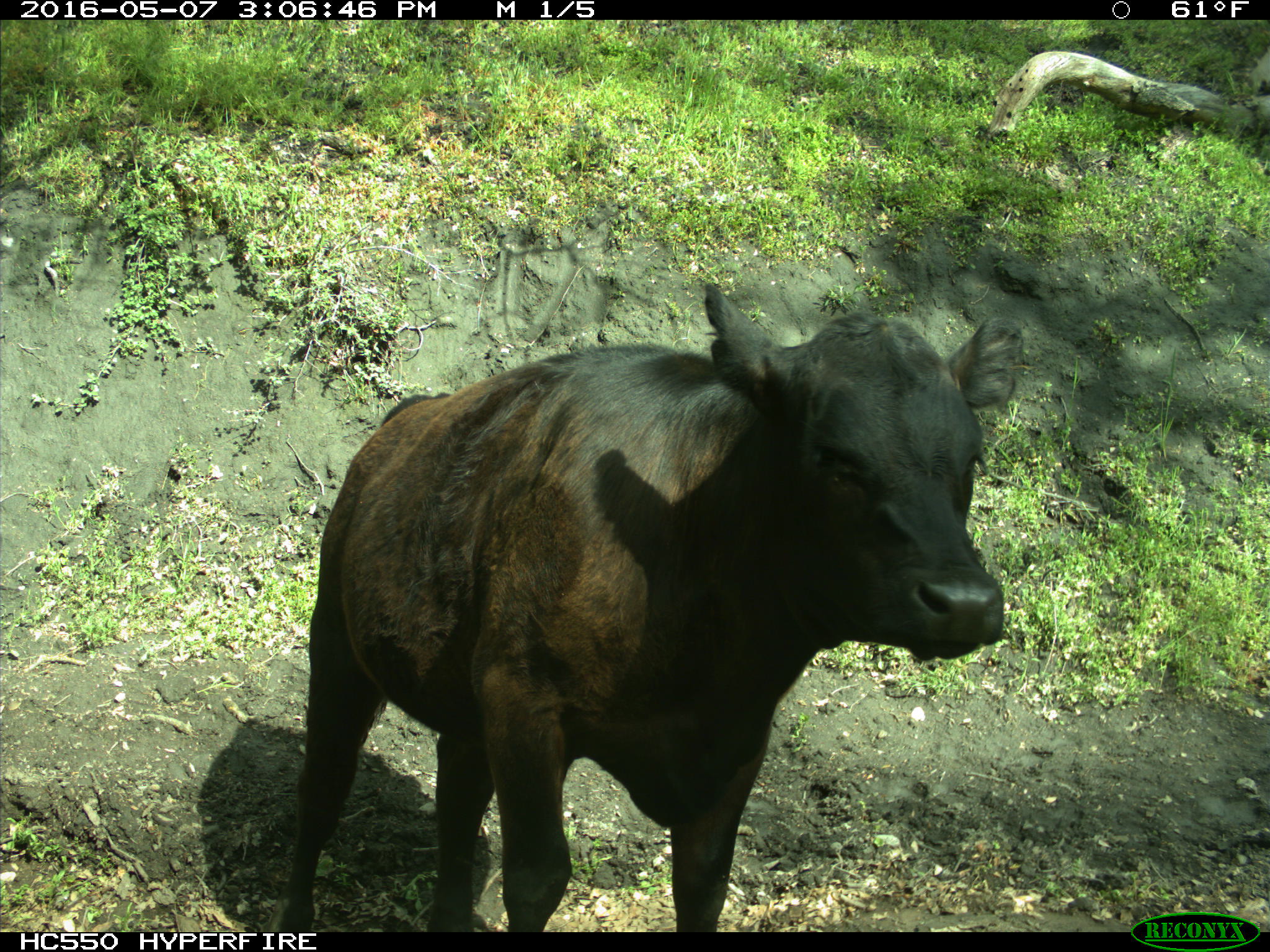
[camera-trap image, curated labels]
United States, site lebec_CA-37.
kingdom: Animalia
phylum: Chordata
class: Mammalia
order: Artiodactyla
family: Bovidae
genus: Bos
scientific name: Bos taurus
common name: domestic cow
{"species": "Bos taurus (domestic cow)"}